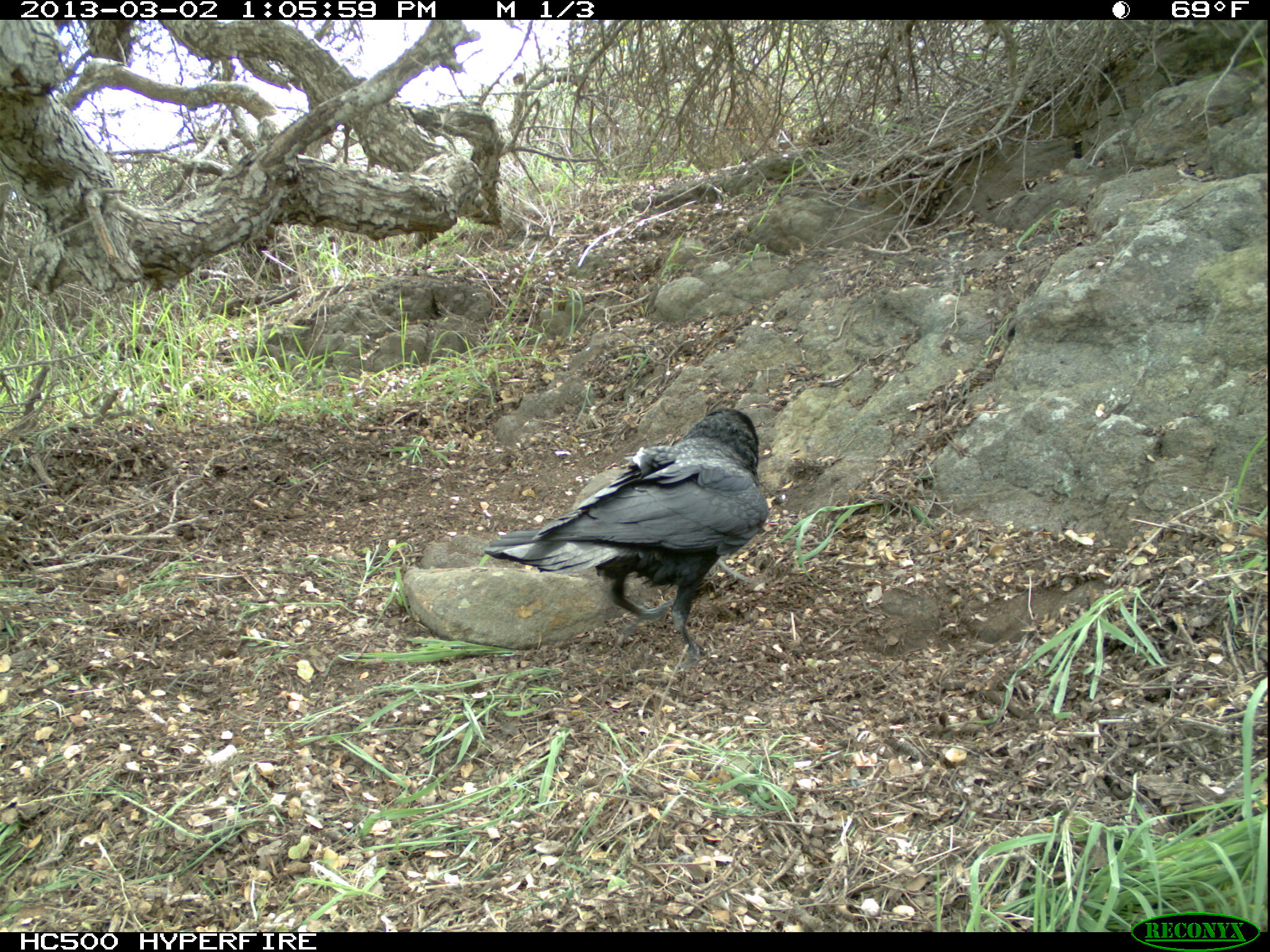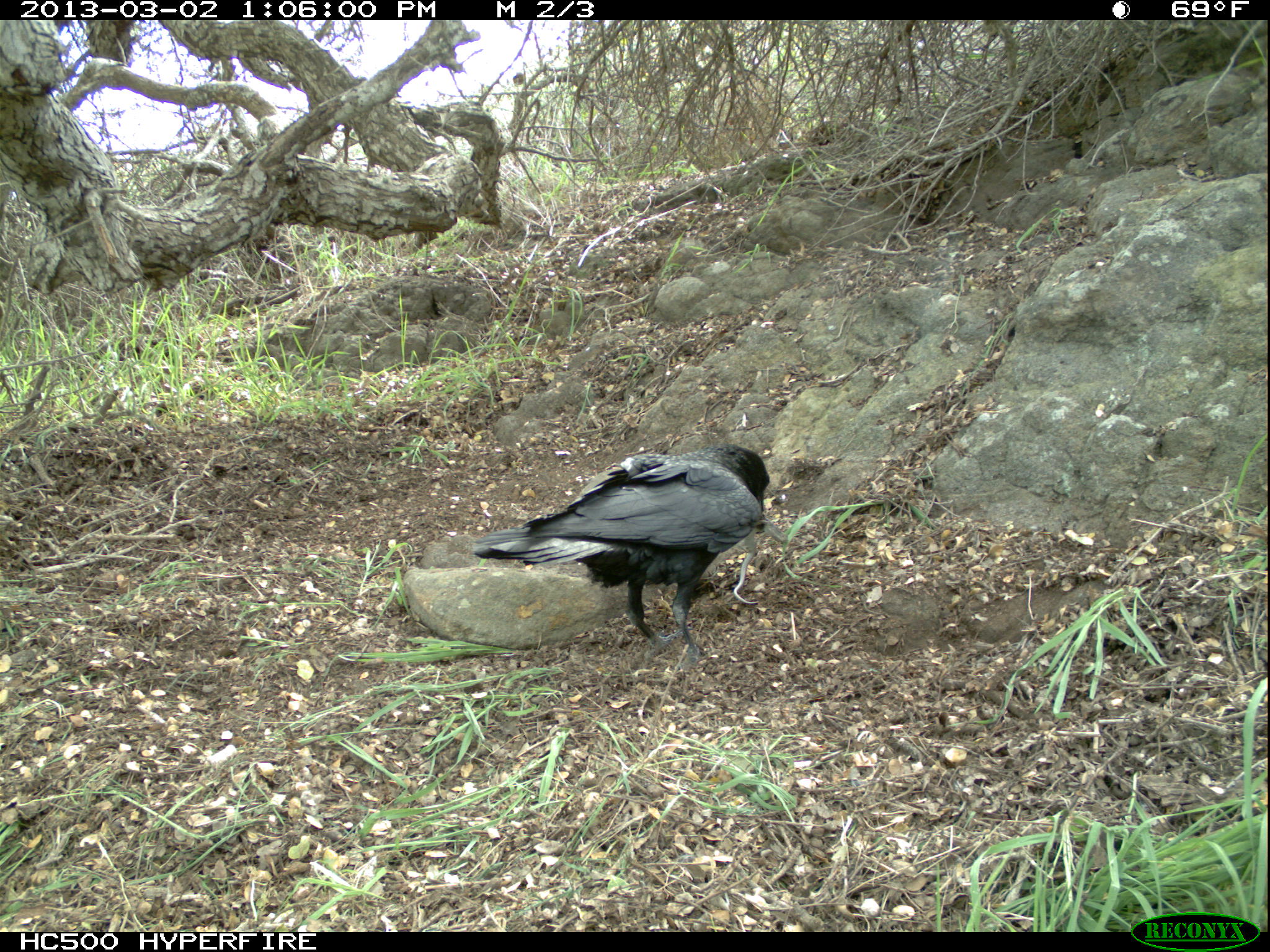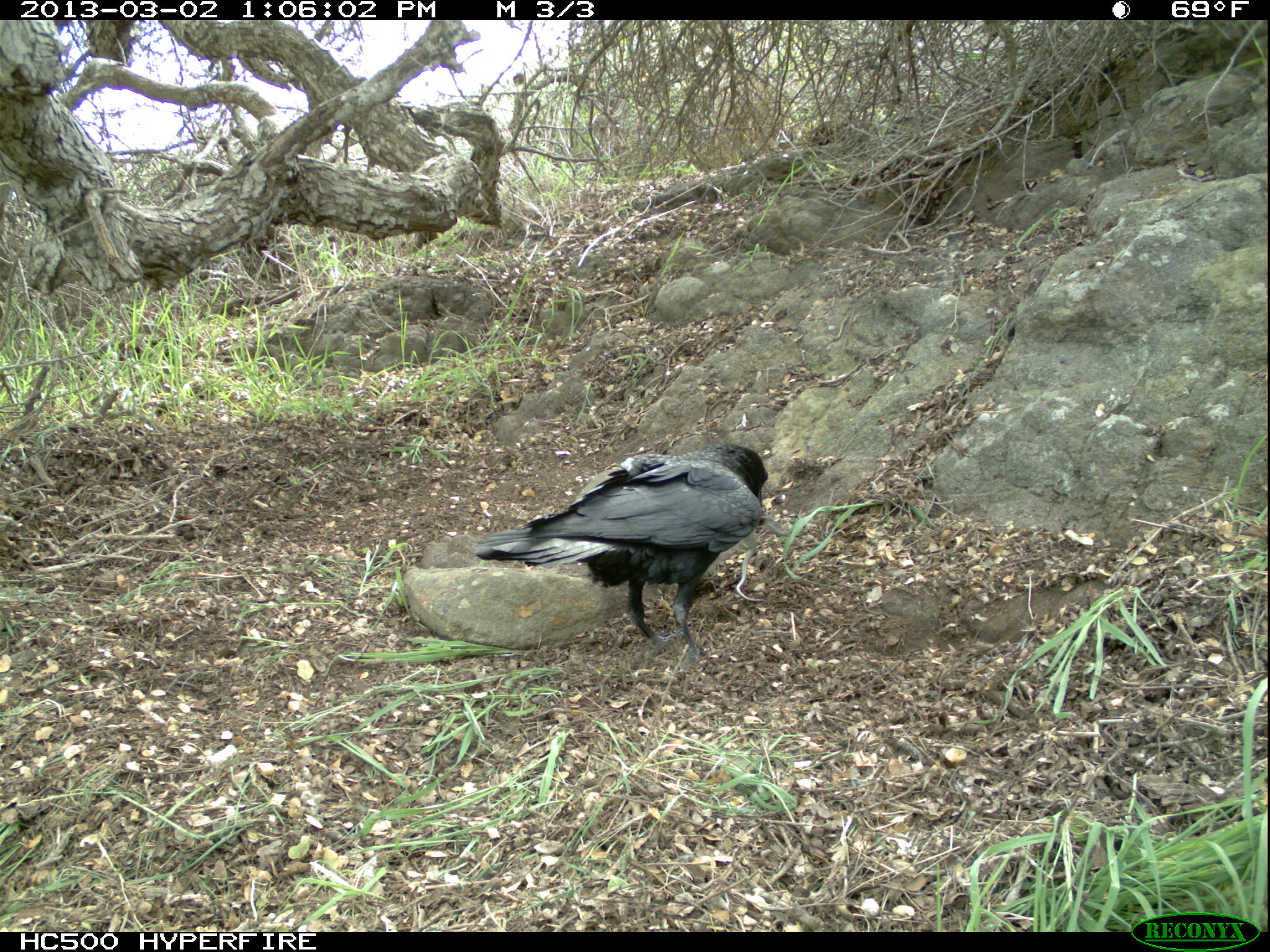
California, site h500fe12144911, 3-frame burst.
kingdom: Animalia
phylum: Chordata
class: Aves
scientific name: Aves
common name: bird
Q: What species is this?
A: Bird (Aves).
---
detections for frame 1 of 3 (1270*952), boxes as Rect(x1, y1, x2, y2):
bird: Rect(483, 407, 768, 670)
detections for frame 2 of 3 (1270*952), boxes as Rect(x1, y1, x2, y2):
bird: Rect(471, 443, 771, 664)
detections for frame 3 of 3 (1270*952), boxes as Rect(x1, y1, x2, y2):
bird: Rect(463, 441, 768, 672)
other: Rect(730, 548, 765, 601)